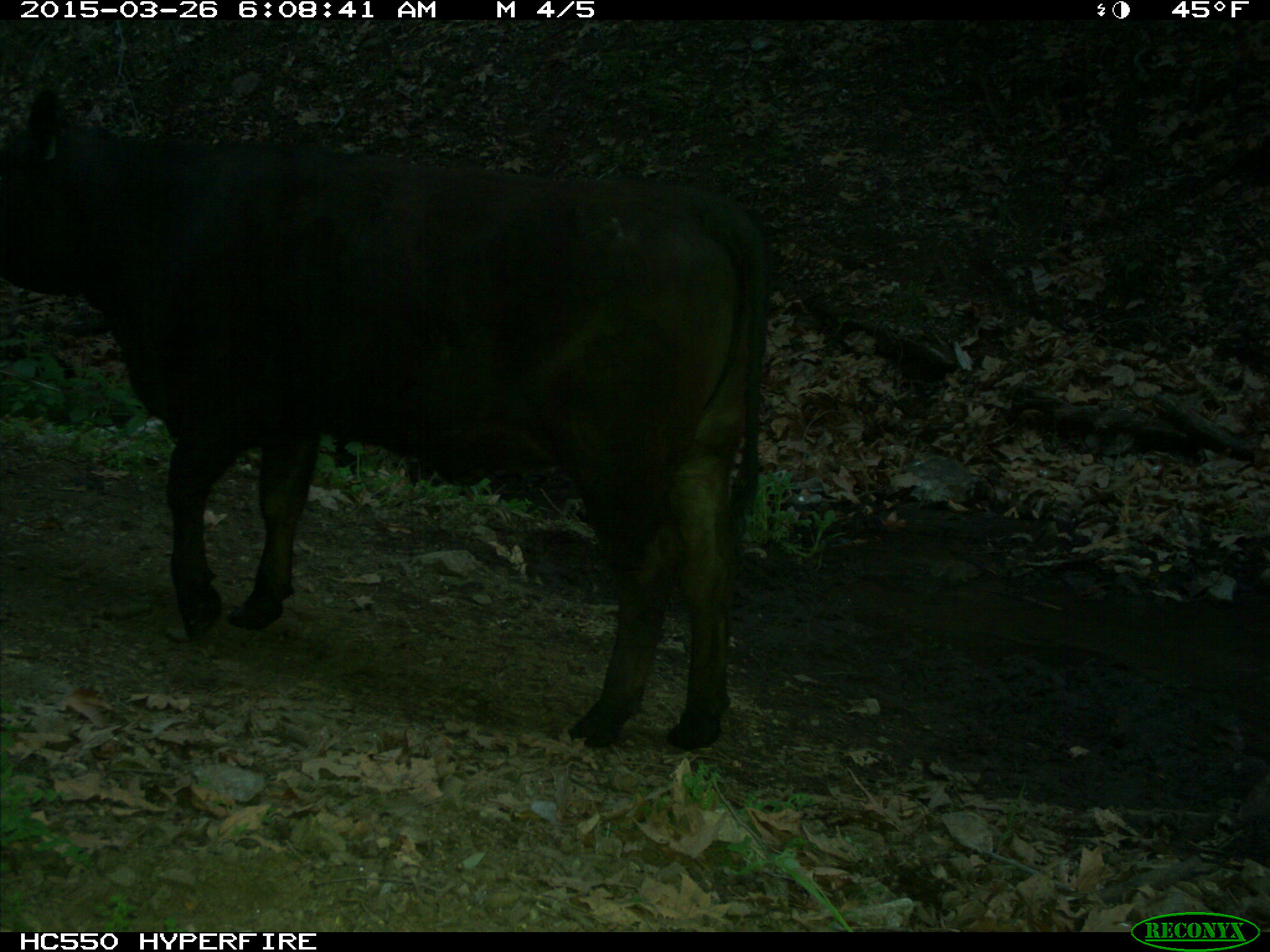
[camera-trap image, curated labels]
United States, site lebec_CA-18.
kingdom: Animalia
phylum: Chordata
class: Mammalia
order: Artiodactyla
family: Bovidae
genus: Bos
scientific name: Bos taurus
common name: domestic cow